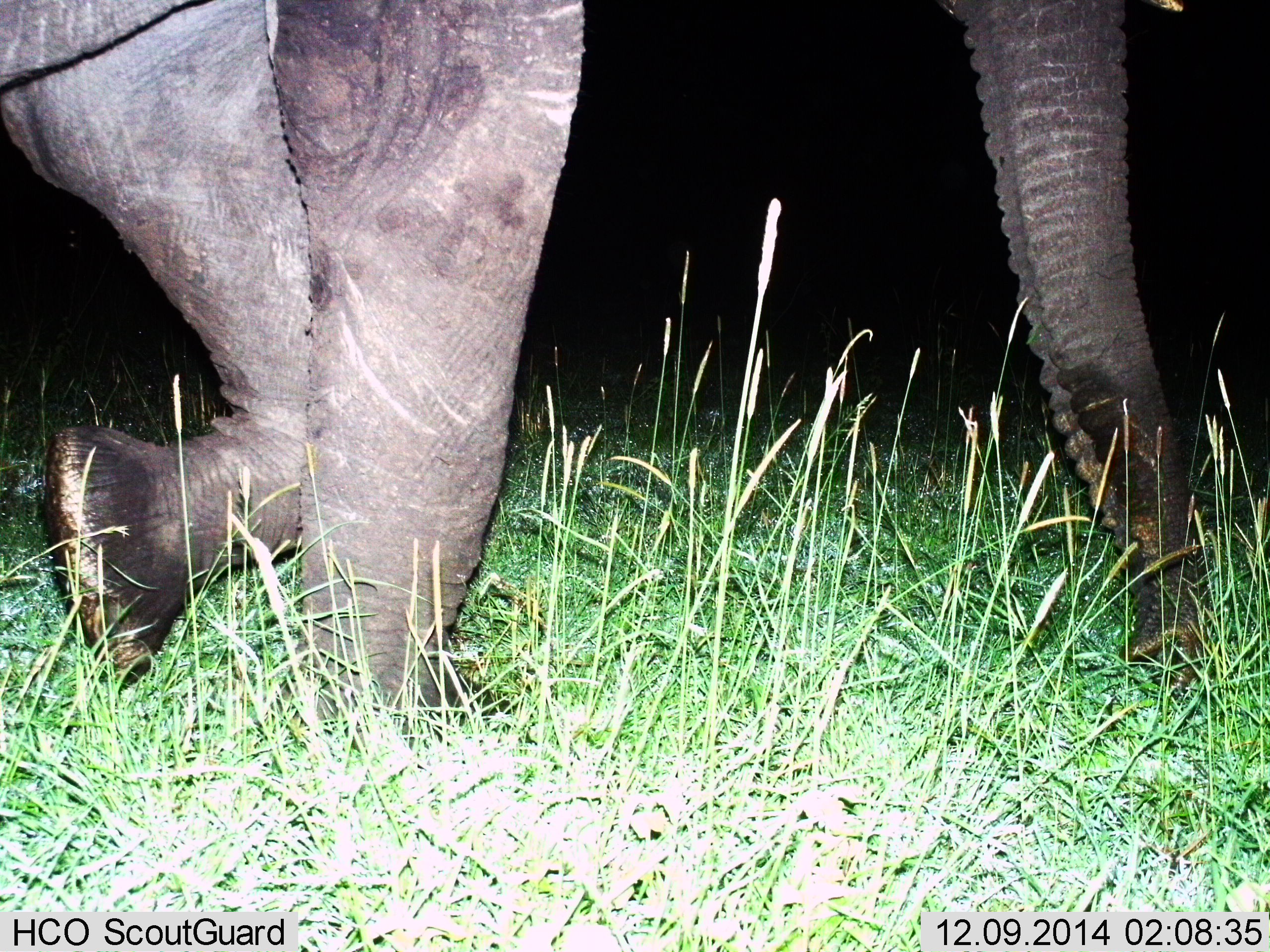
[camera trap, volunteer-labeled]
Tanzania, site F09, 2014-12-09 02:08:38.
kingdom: Animalia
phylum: Chordata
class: Mammalia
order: Proboscidea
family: Elephantidae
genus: Loxodonta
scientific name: Loxodonta africana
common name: african bush elephant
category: elephant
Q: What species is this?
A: Elephant (african bush elephant) (Loxodonta africana).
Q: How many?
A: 1.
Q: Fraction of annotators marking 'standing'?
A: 20%.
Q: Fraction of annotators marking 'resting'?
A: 10%.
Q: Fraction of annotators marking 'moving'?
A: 90%.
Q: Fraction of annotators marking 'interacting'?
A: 10%.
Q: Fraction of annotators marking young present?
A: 10%.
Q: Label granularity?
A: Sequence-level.